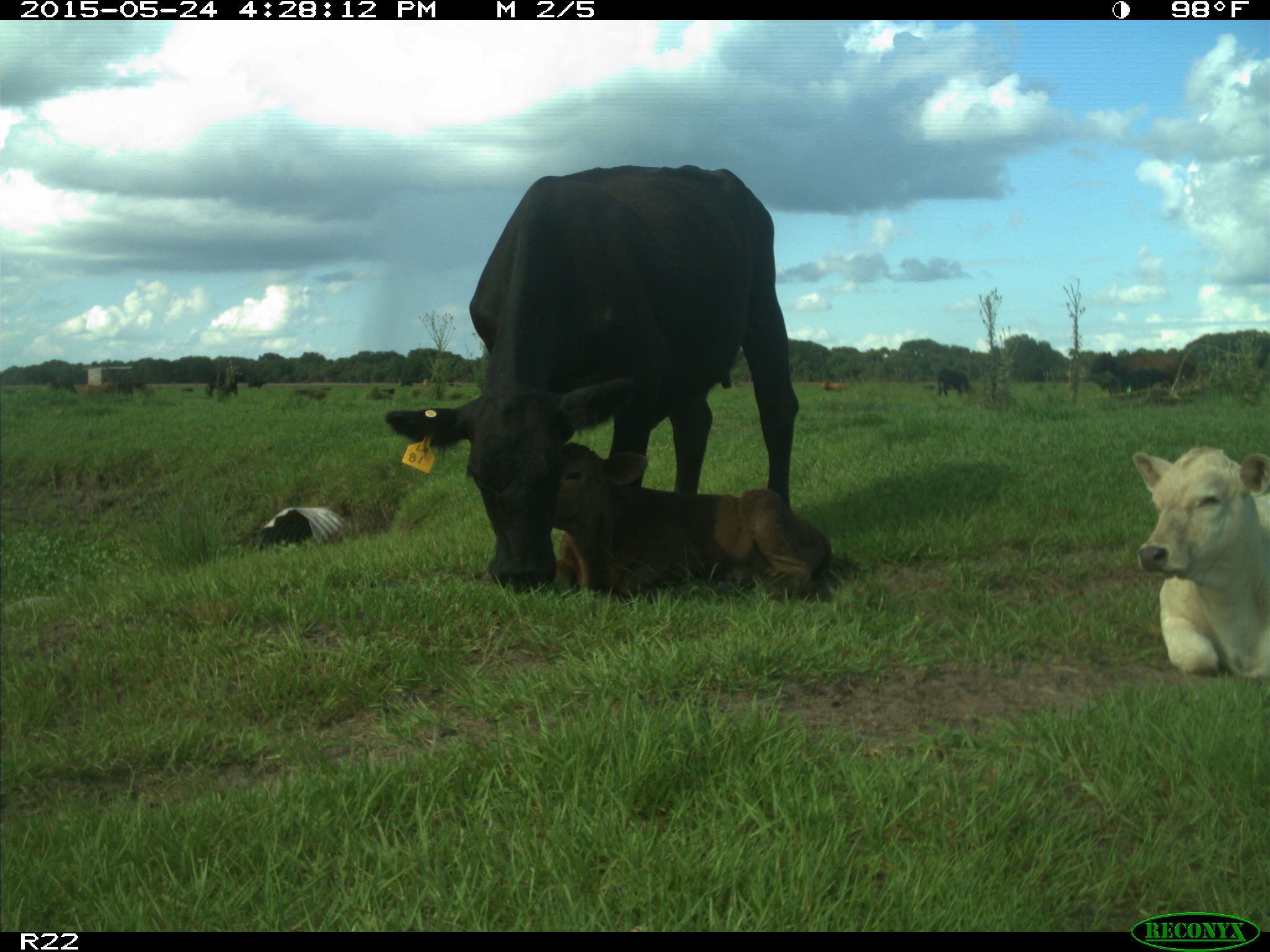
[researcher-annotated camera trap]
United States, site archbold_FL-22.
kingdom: Animalia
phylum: Chordata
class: Mammalia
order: Carnivora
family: Canidae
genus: Canis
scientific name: Canis latrans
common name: coyote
Canis latrans (coyote).